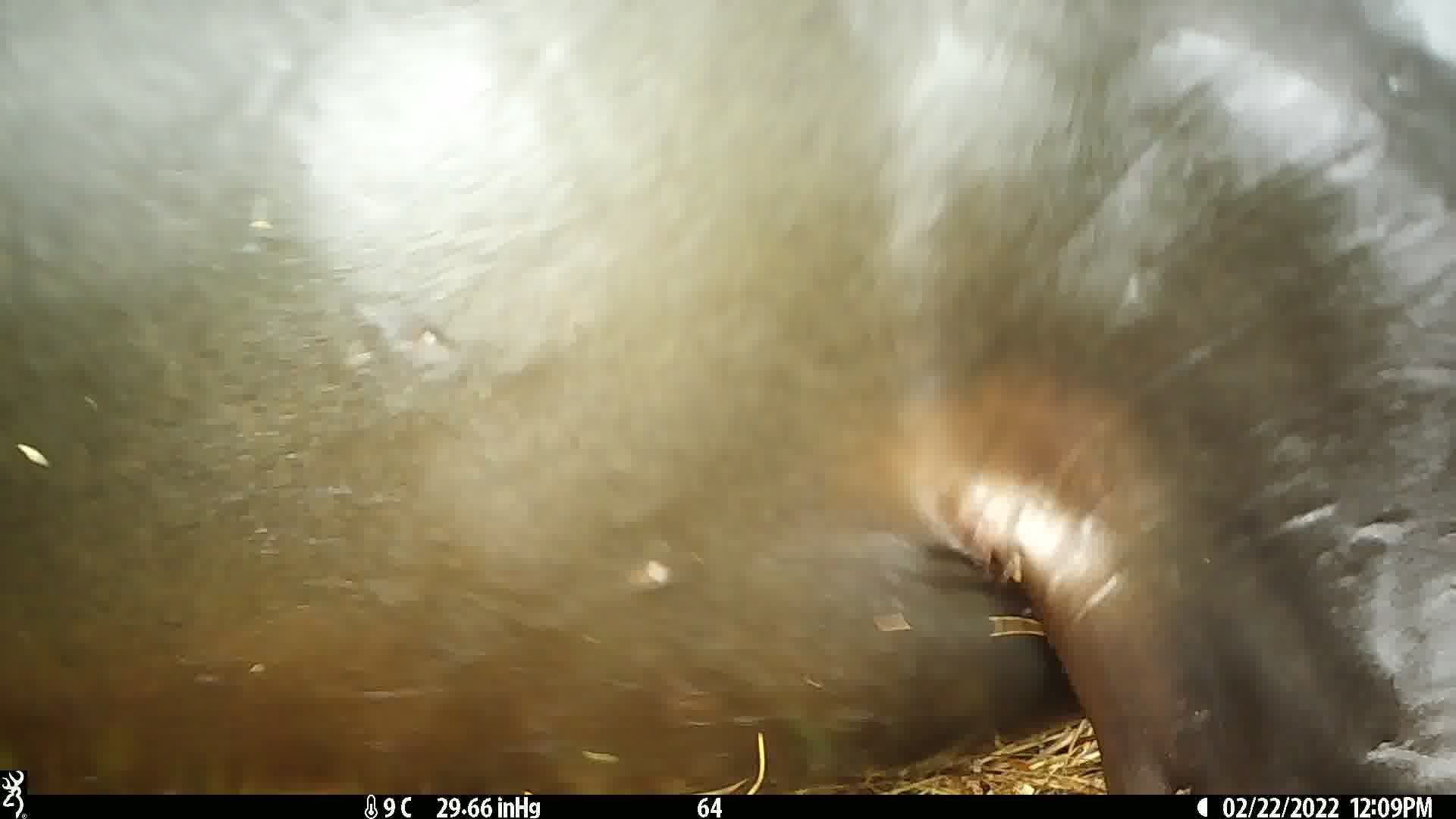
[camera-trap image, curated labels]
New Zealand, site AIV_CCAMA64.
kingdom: Animalia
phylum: Chordata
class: Mammalia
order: Carnivora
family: Otariidae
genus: Phocarctos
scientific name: Phocarctos hookeri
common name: new zealand sea lion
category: sealion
Sealion (new zealand sea lion) (Phocarctos hookeri).